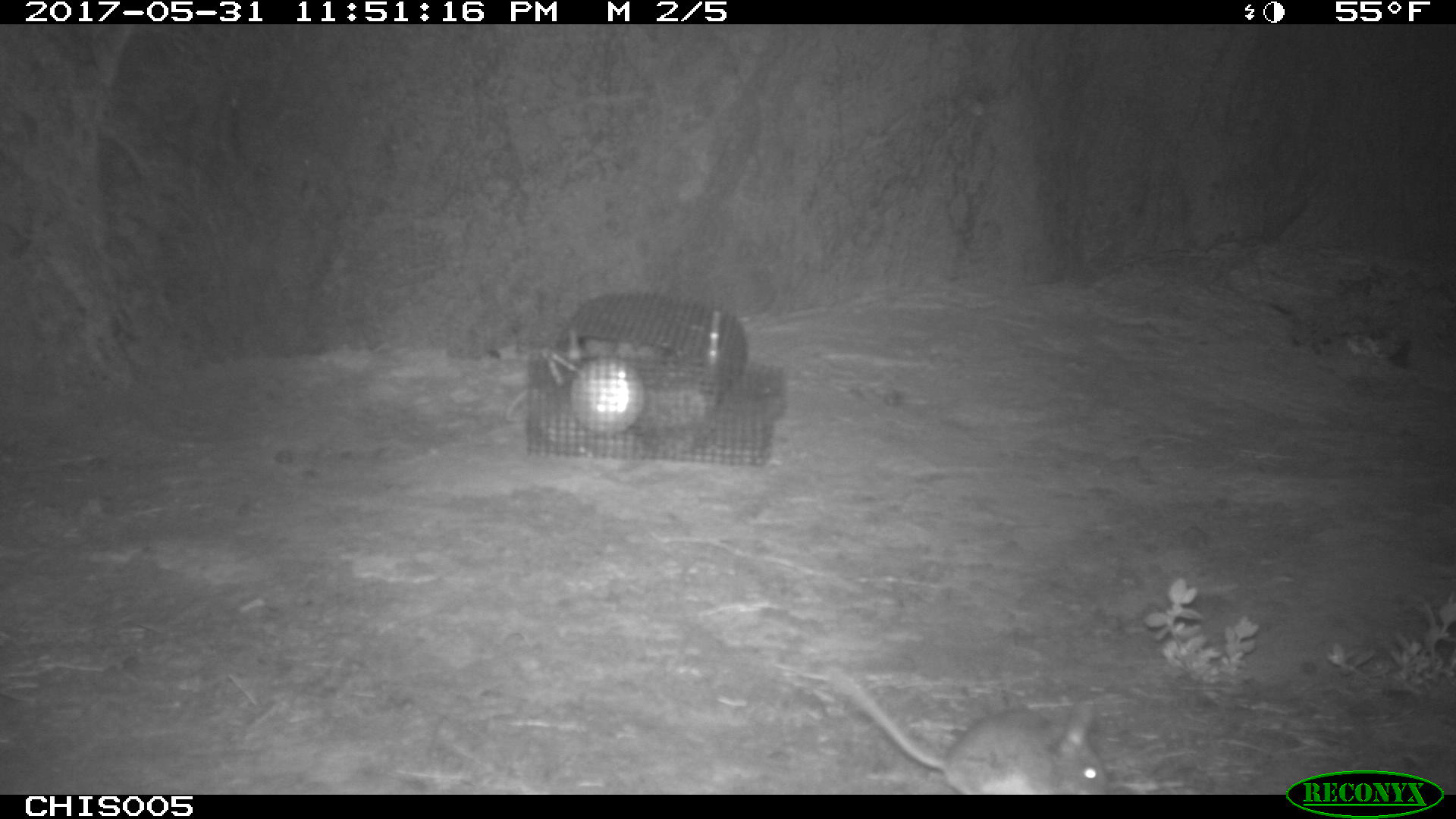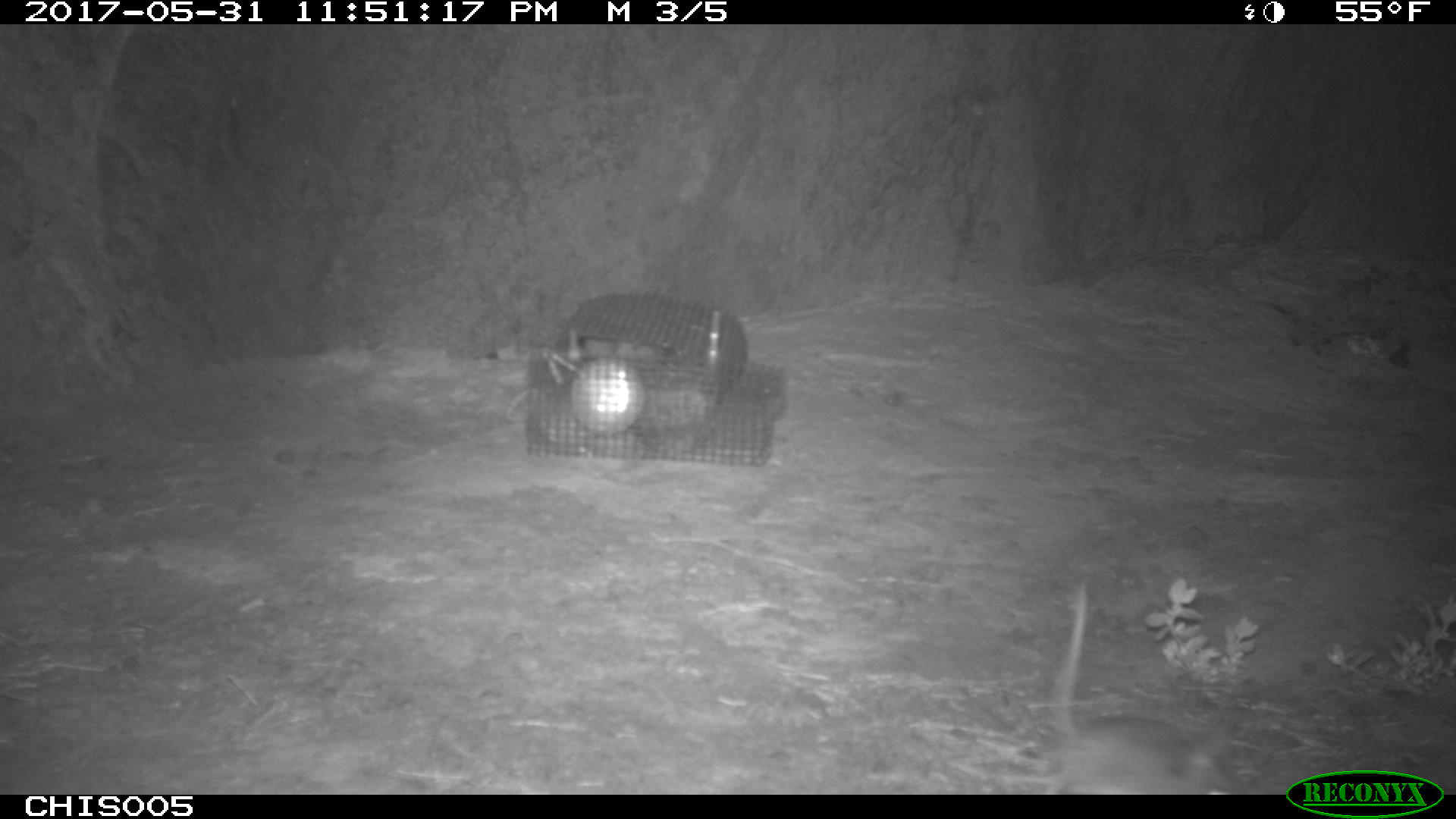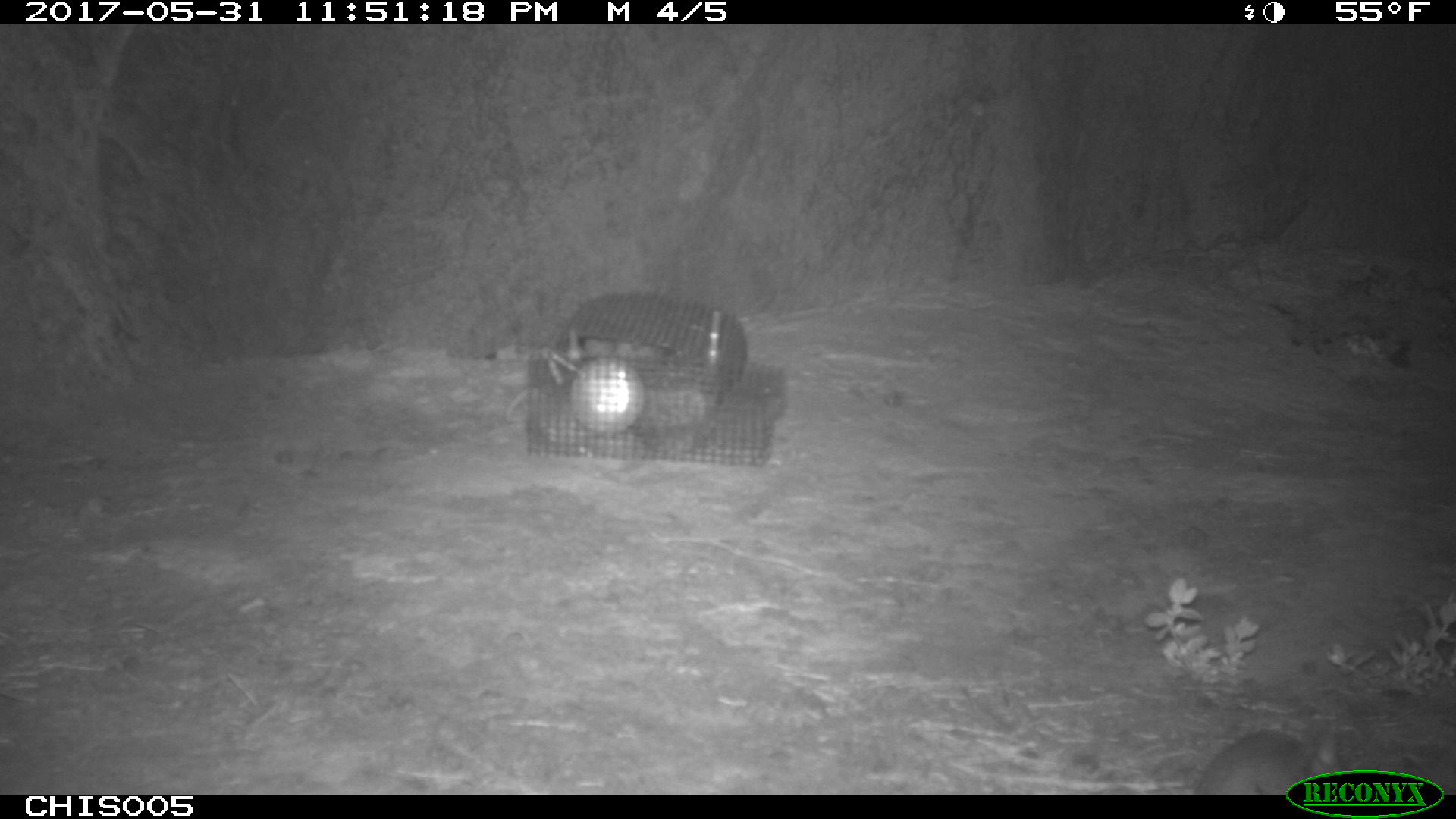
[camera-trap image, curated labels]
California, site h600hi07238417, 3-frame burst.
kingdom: Animalia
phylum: Chordata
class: Mammalia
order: Rodentia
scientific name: Rodentia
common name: rodent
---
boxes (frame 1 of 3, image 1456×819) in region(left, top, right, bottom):
rodent: region(829, 666, 1109, 794)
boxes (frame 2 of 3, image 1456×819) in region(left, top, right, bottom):
rodent: region(1017, 585, 1250, 795)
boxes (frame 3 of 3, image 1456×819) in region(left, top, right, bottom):
rodent: region(1193, 720, 1348, 794)